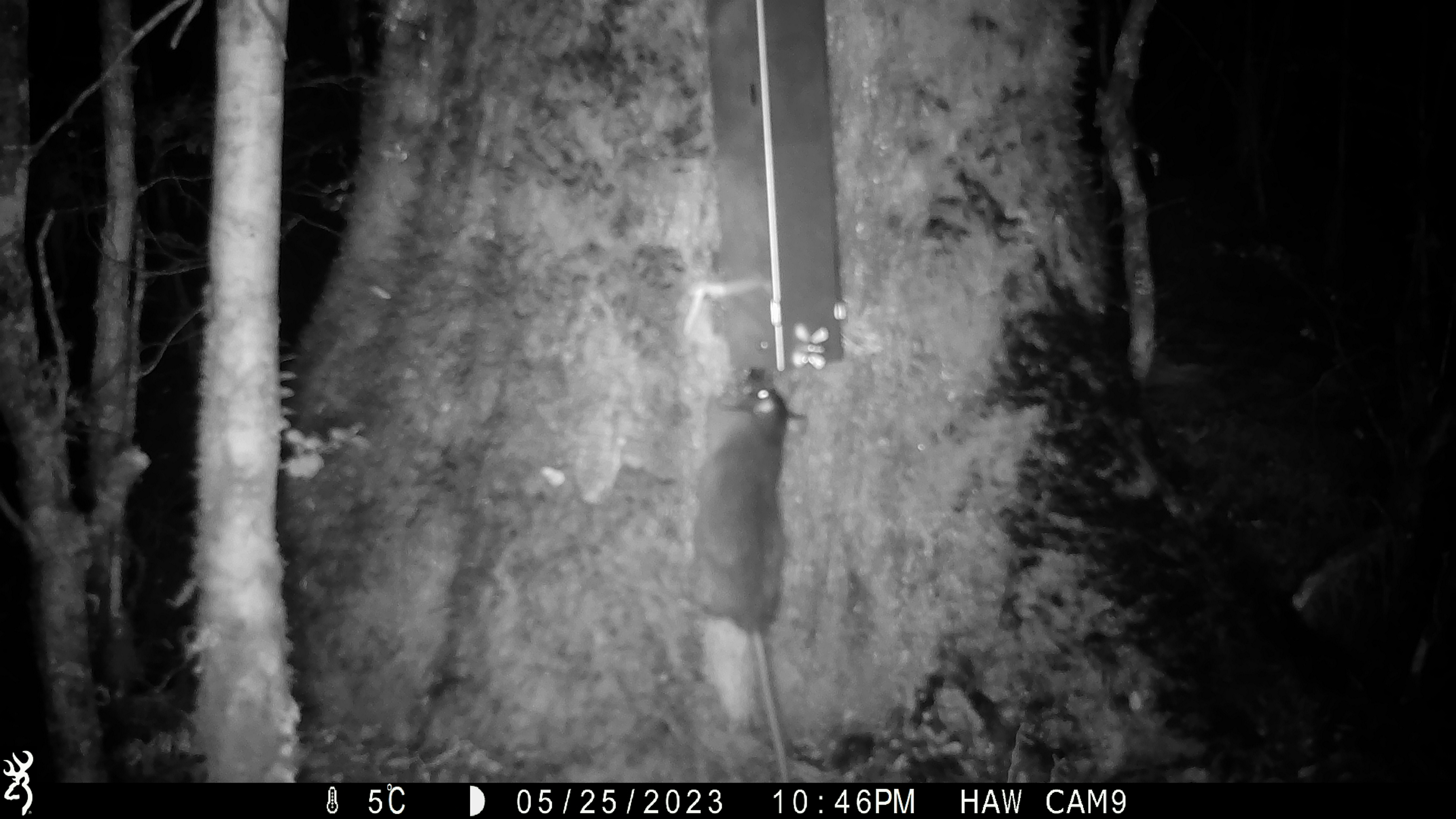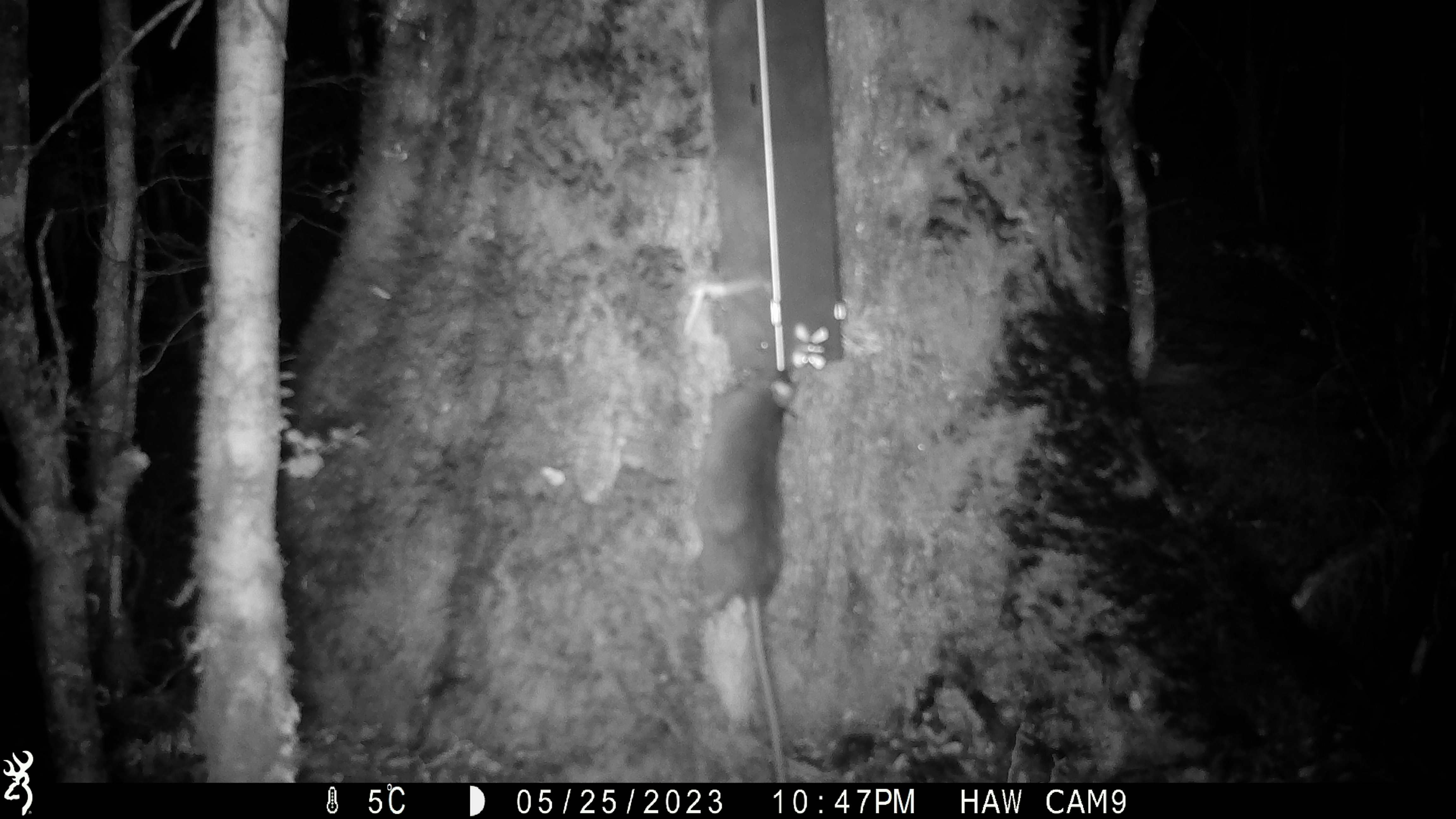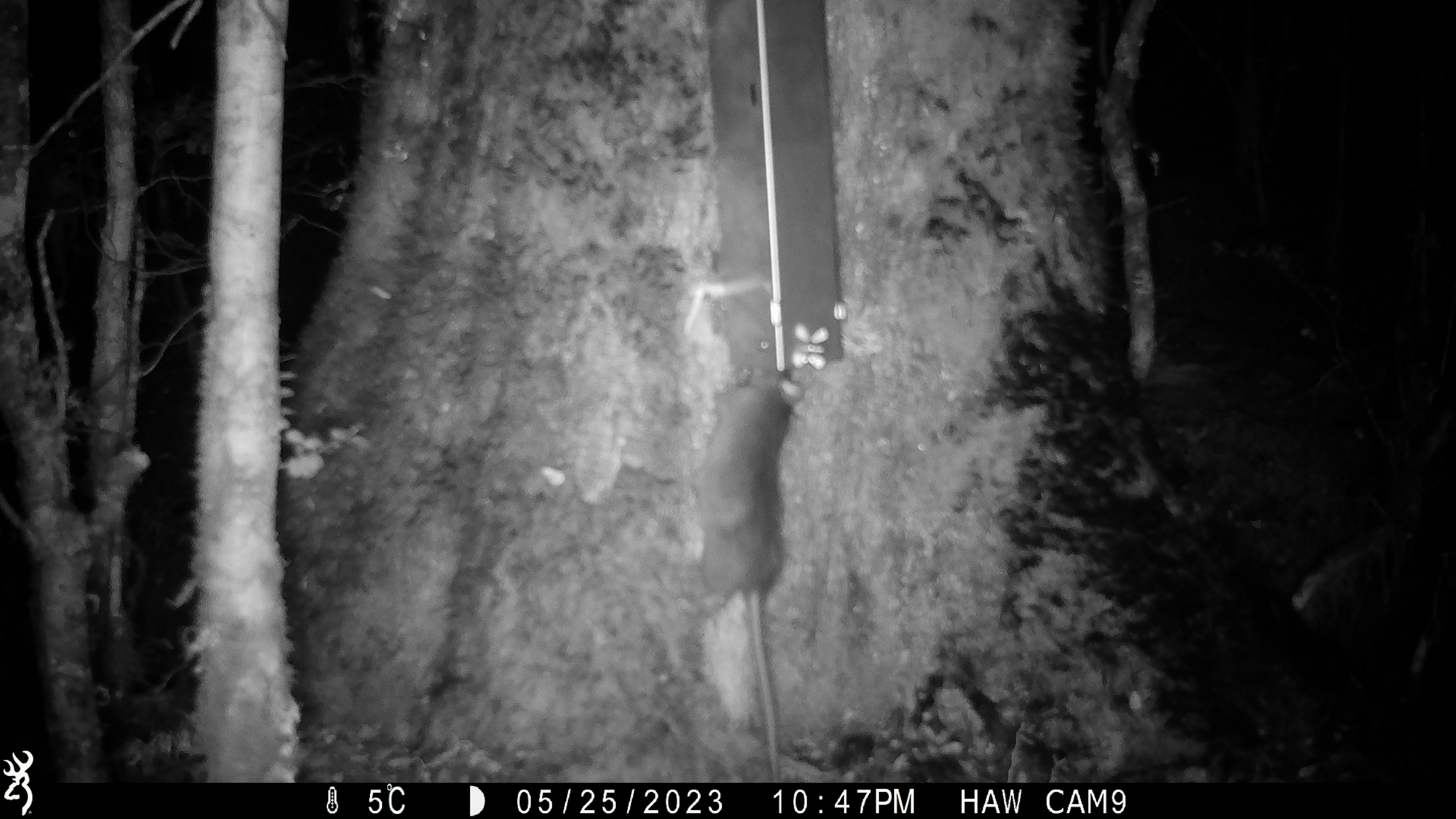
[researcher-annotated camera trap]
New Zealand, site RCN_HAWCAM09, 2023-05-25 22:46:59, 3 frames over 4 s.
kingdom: Animalia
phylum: Chordata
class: Mammalia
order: Rodentia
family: Muridae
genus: Rattus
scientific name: Rattus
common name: rat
Rat (Rattus).